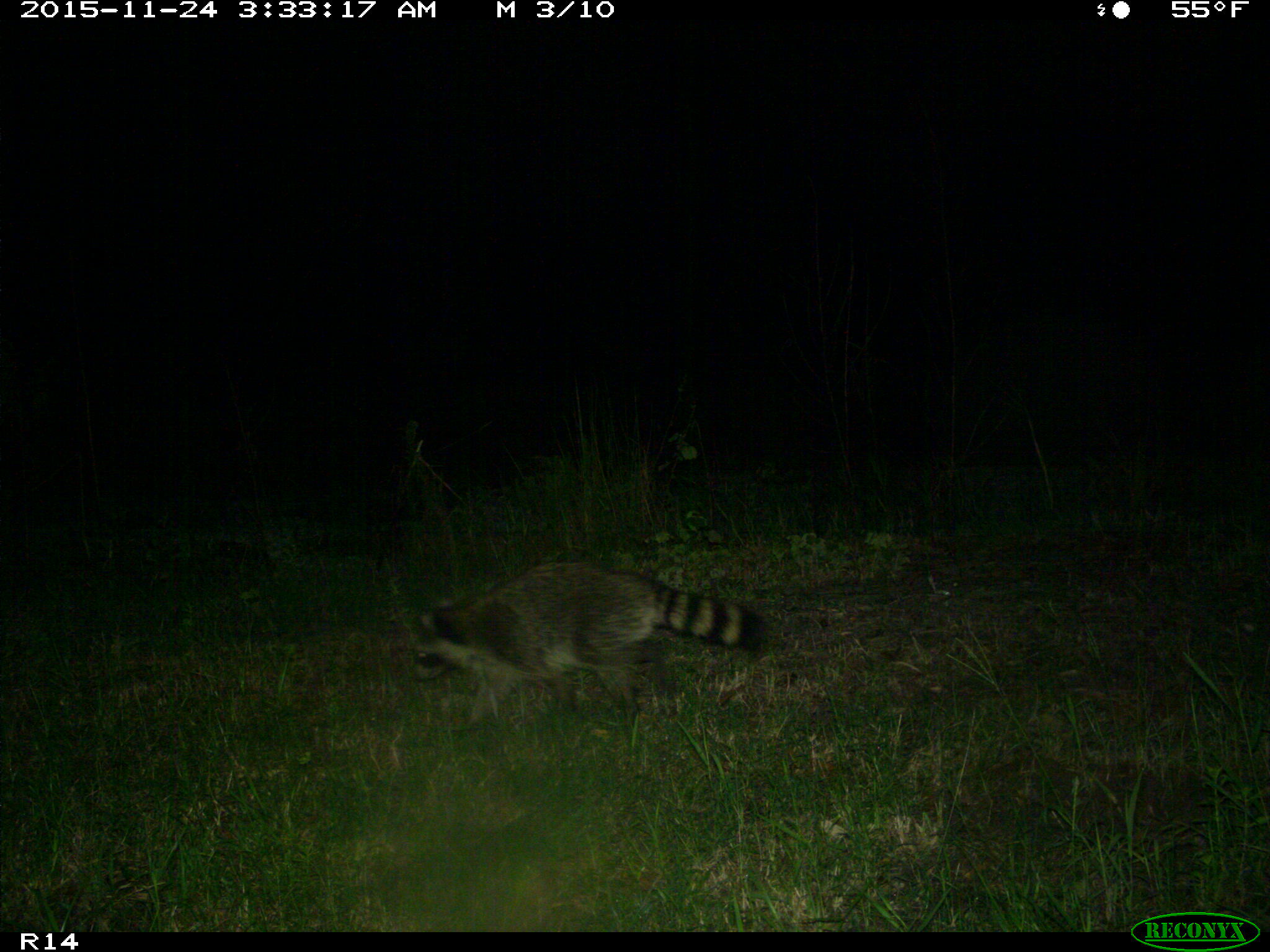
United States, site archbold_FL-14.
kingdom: Animalia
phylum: Chordata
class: Mammalia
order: Carnivora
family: Procyonidae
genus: Procyon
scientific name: Procyon lotor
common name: common raccoon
Procyon lotor (common raccoon).